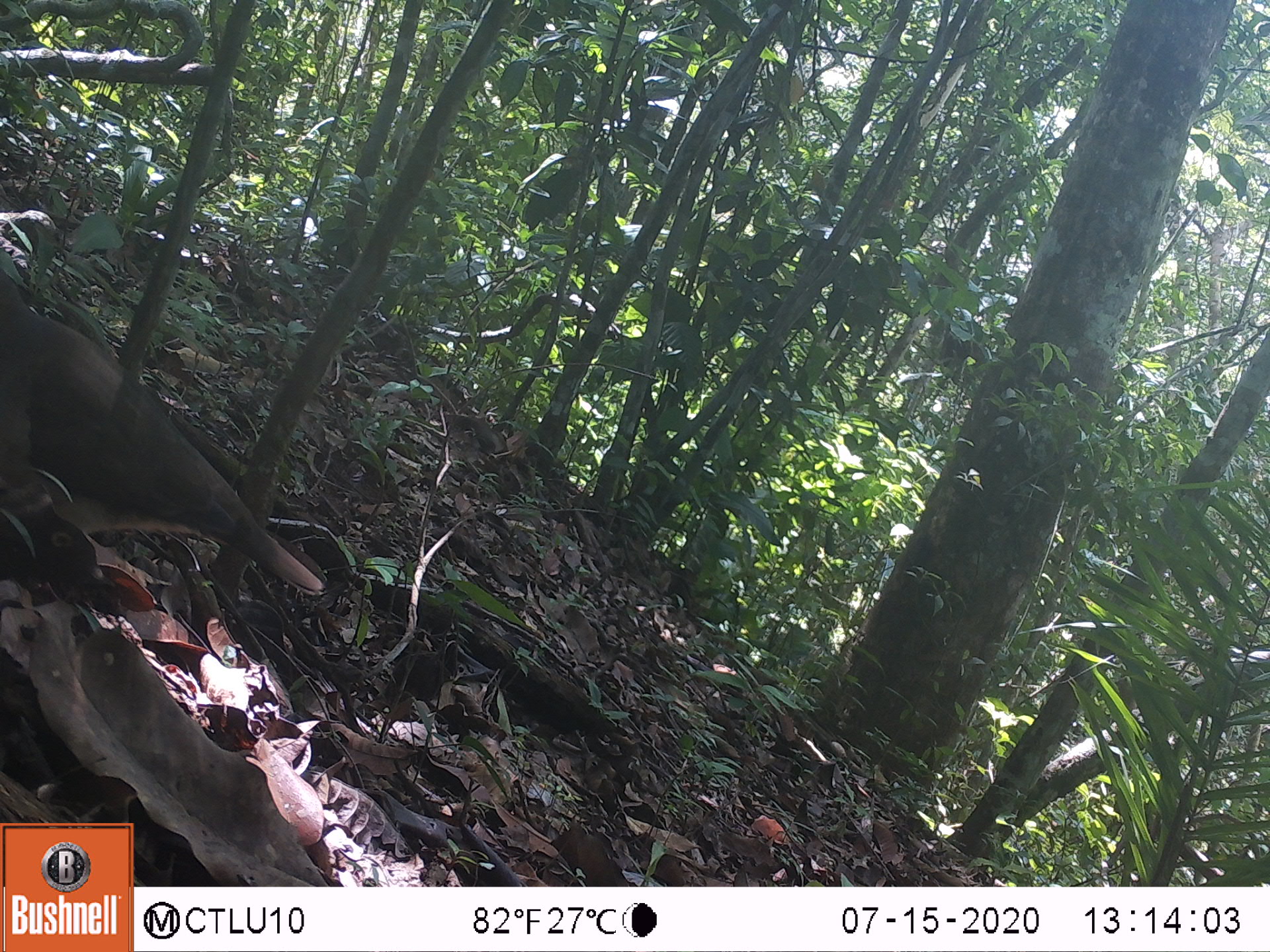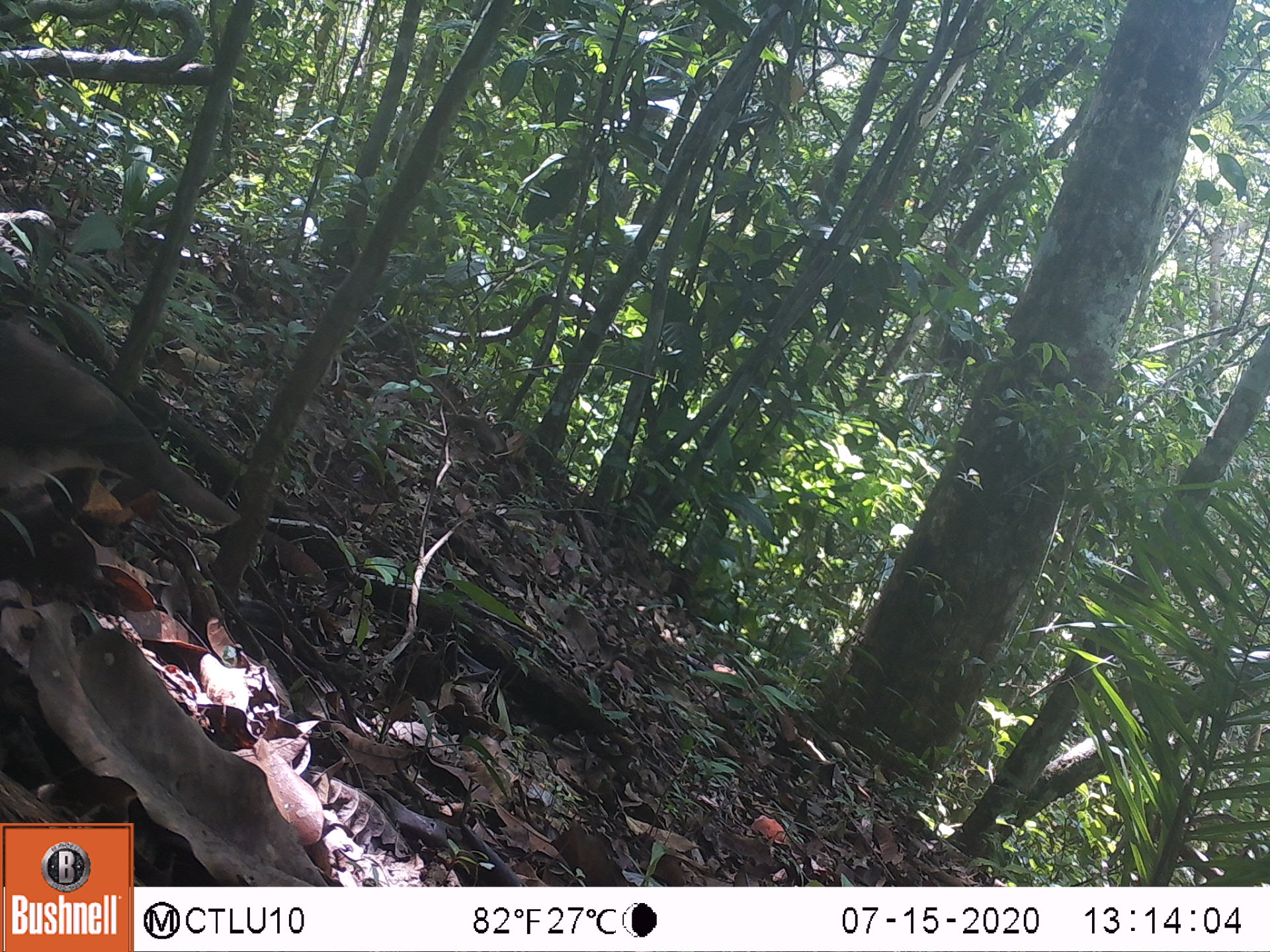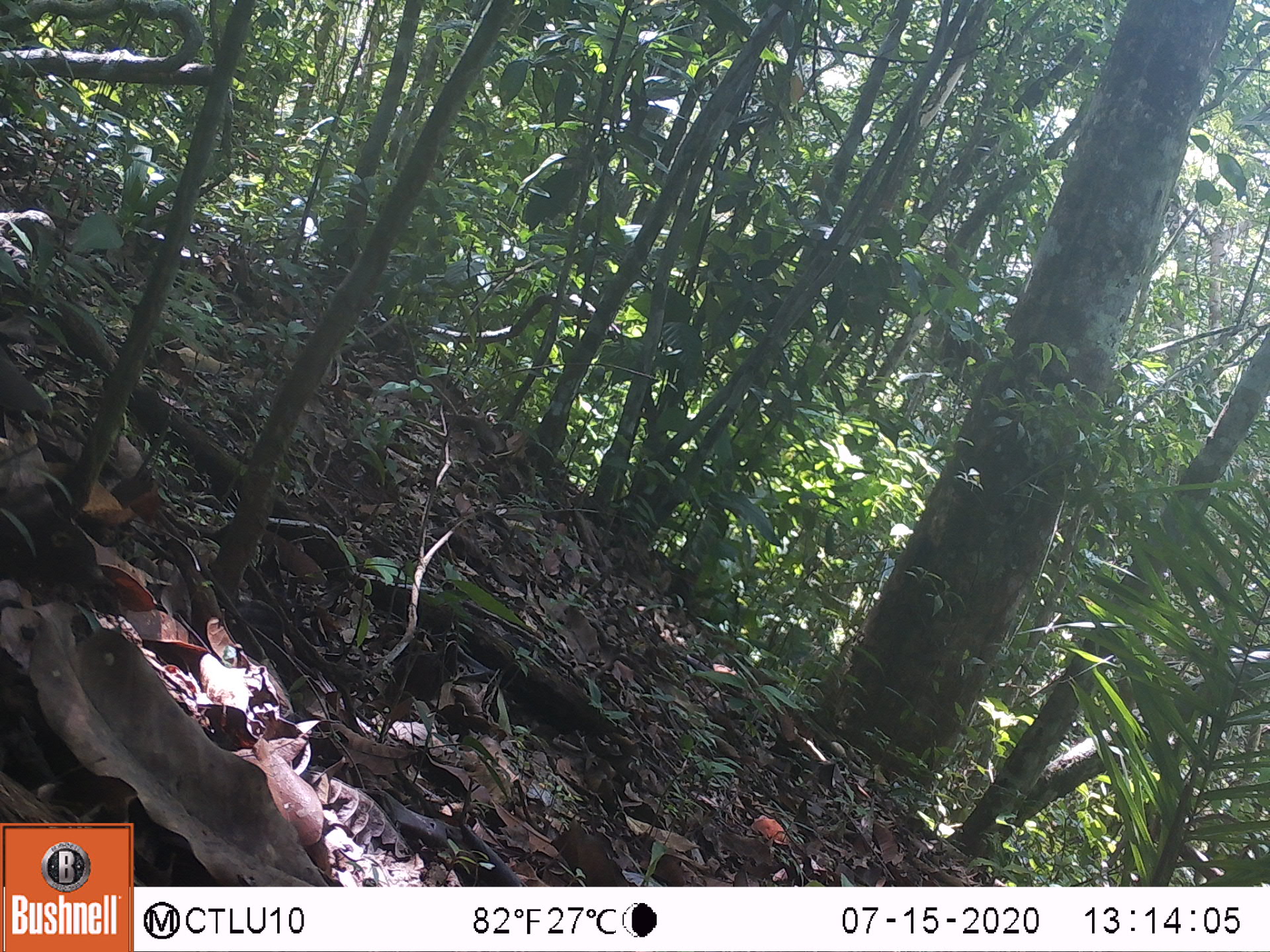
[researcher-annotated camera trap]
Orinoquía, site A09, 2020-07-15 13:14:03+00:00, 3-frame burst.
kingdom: Animalia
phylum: Chordata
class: Aves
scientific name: Aves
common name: bird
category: unknown bird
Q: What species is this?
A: Unknown bird (bird) (Aves).